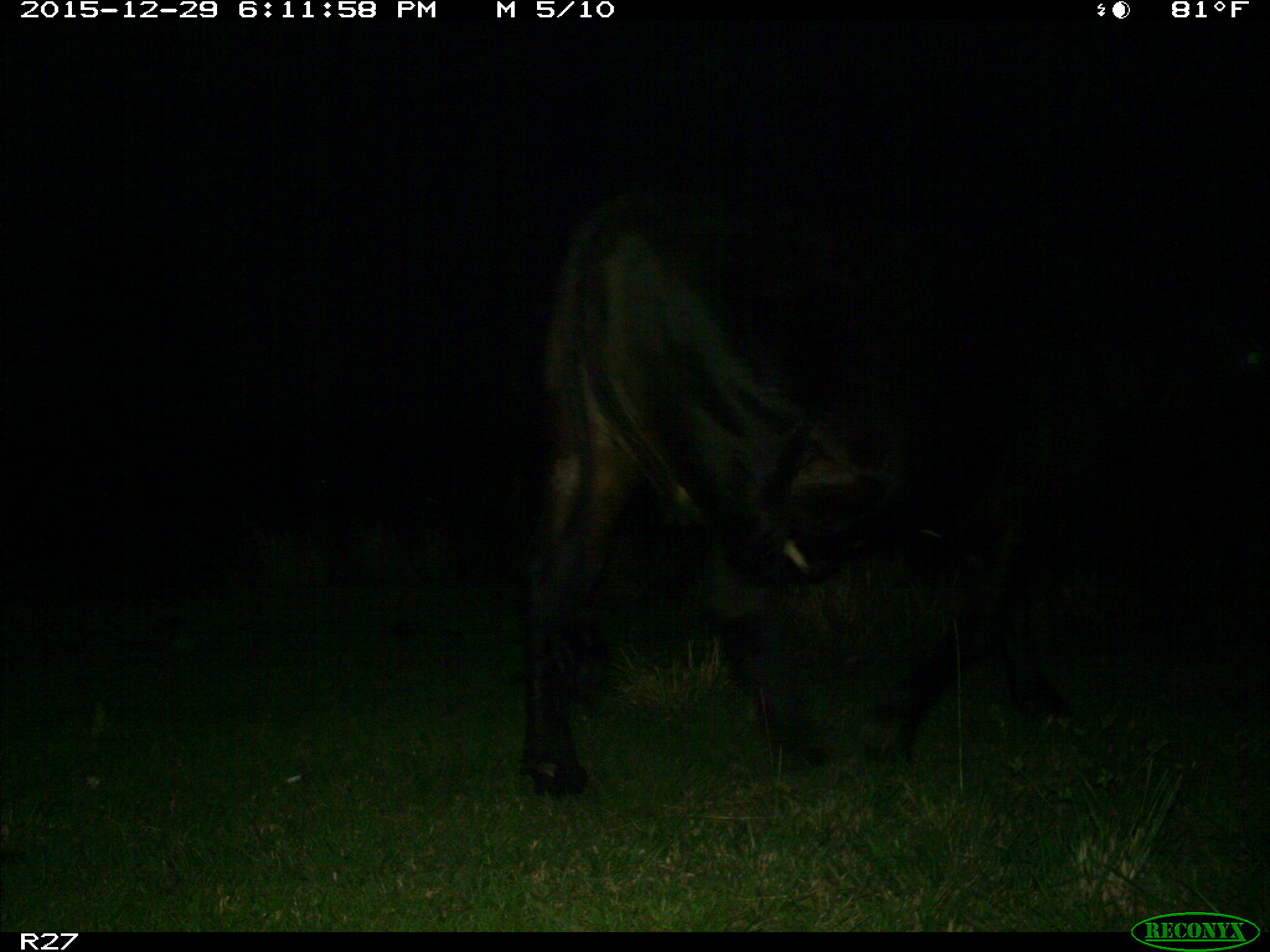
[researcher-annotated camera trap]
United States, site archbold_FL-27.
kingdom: Animalia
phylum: Chordata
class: Mammalia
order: Artiodactyla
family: Bovidae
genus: Bos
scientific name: Bos taurus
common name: domestic cow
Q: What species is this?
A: Bos taurus (domestic cow).